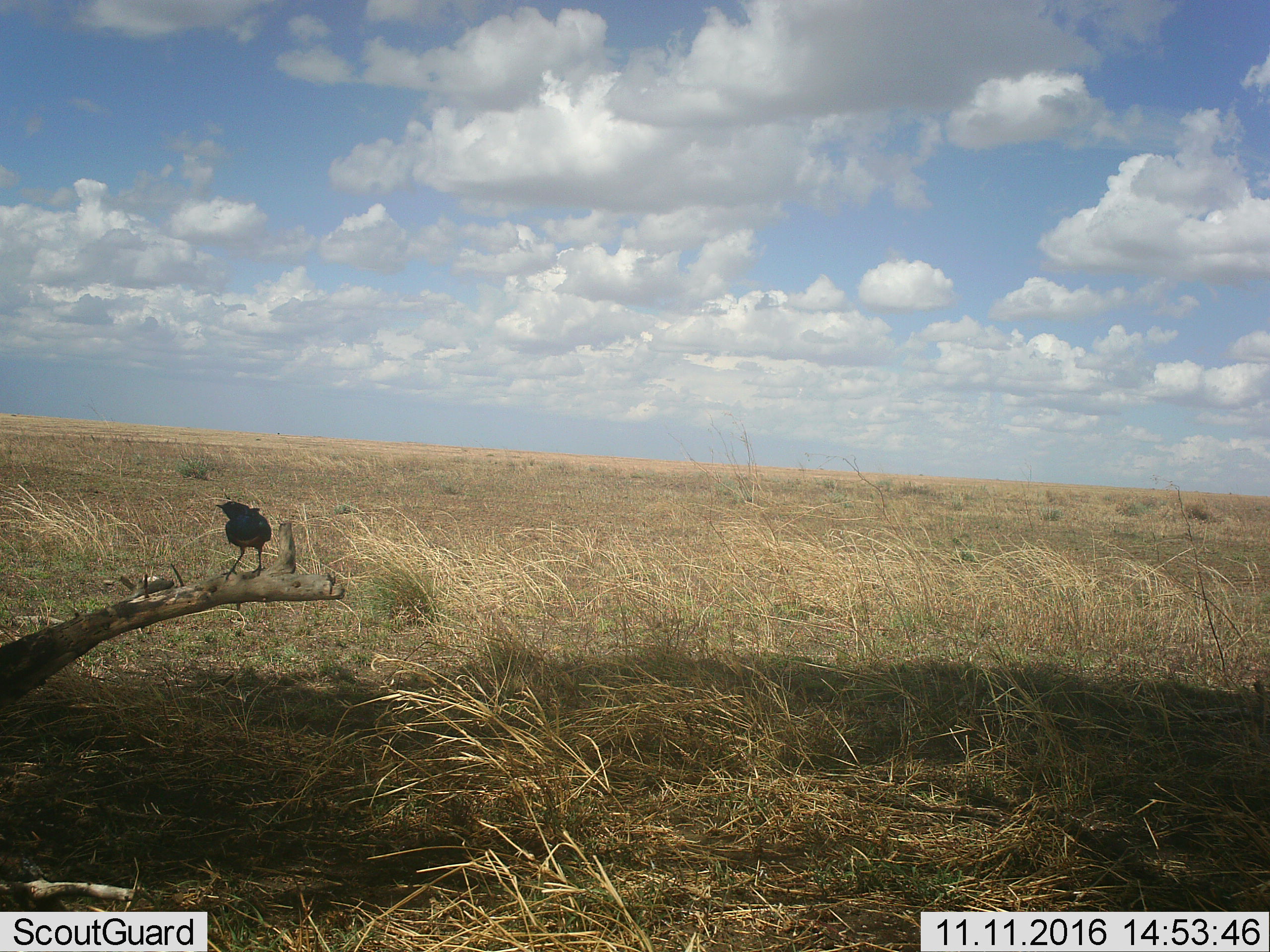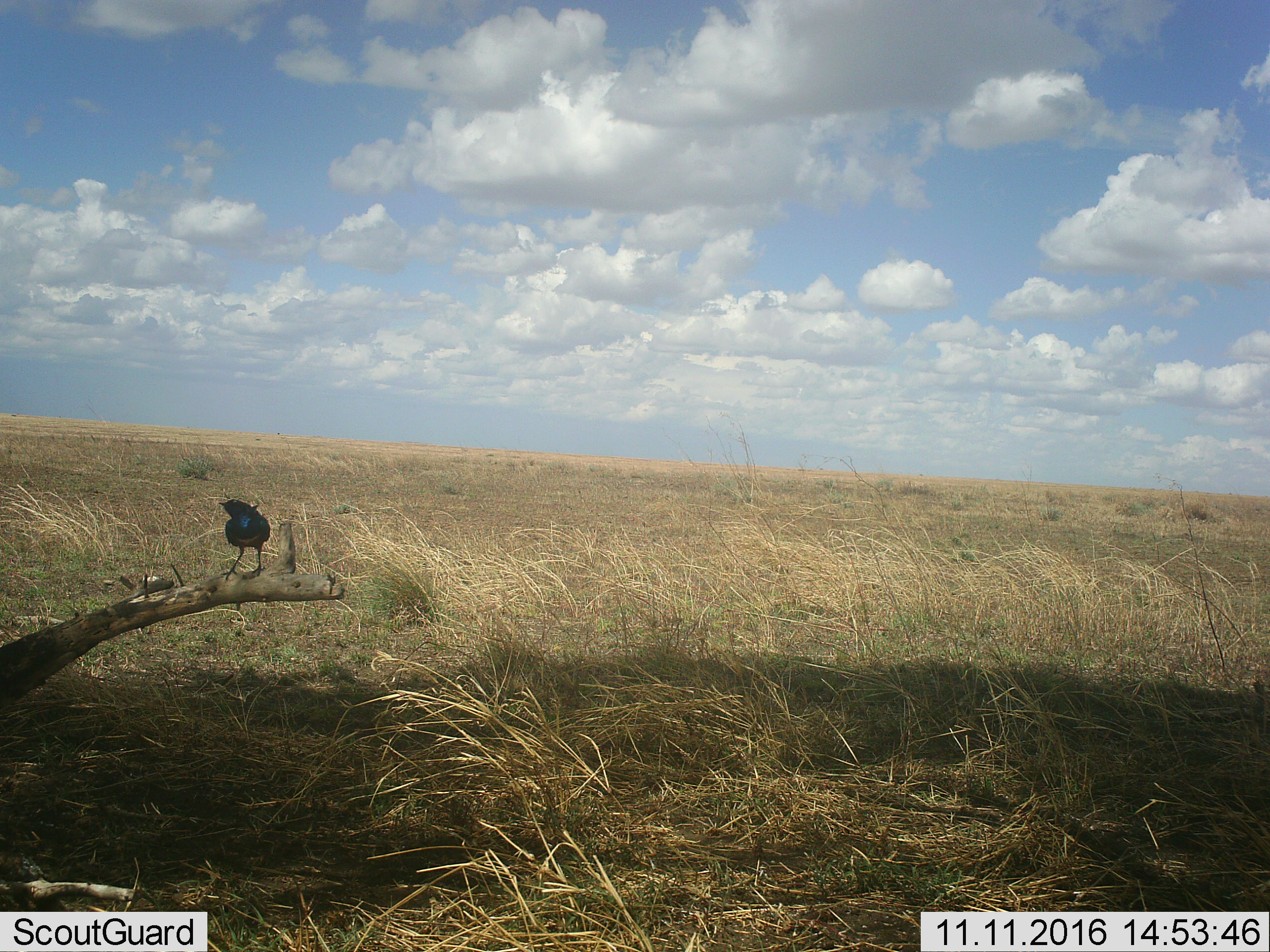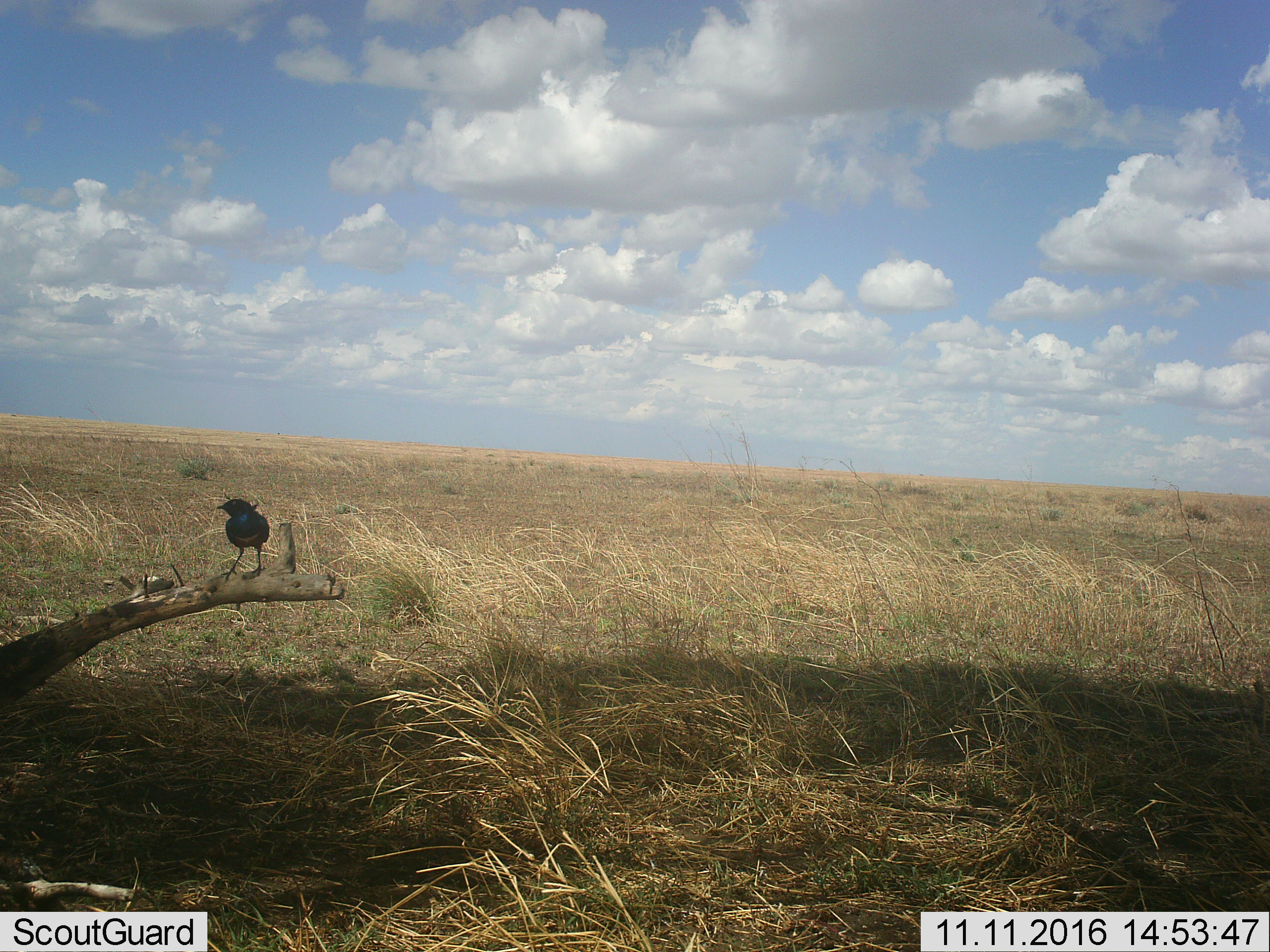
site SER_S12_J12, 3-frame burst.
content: unidentified animal